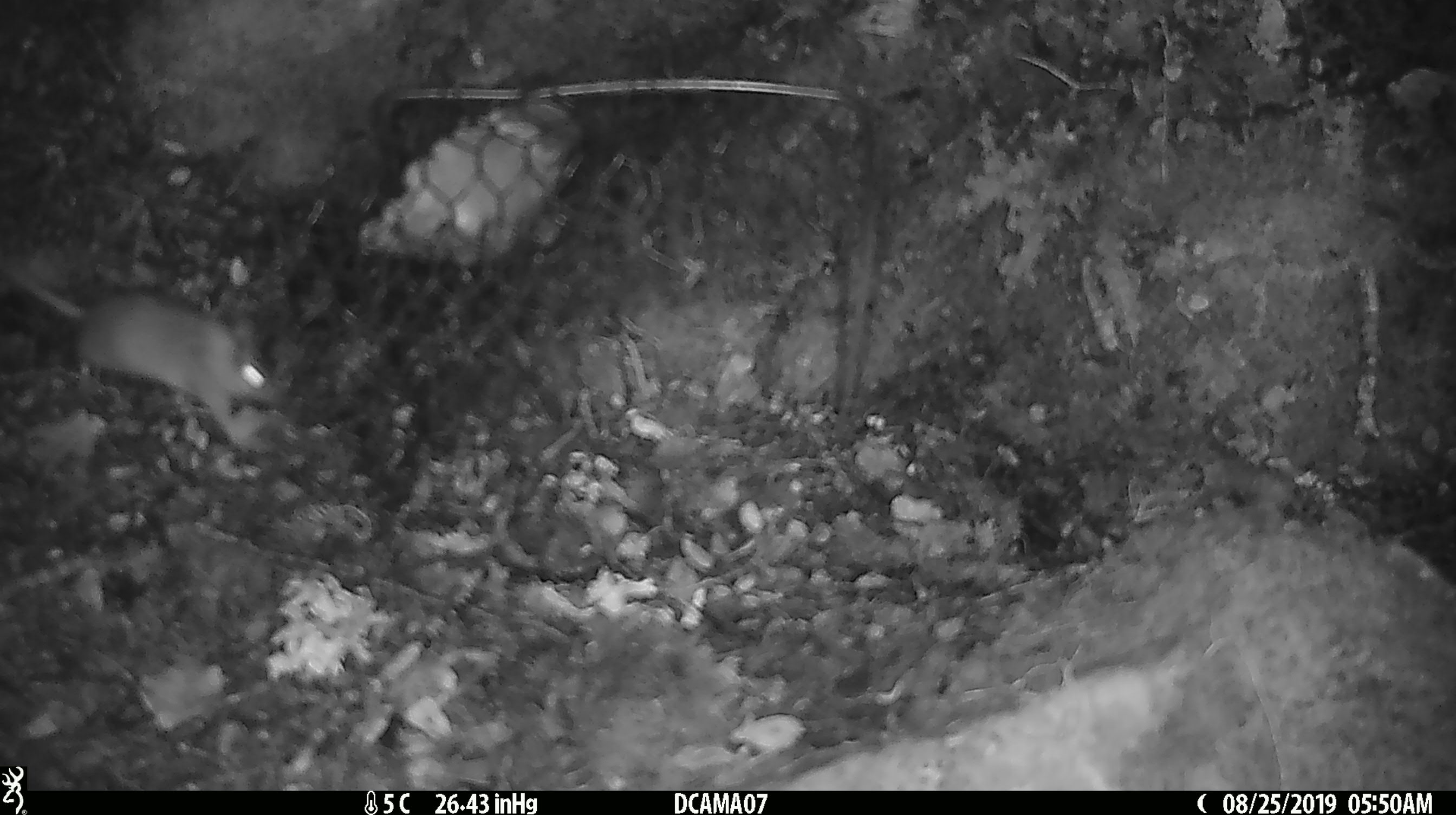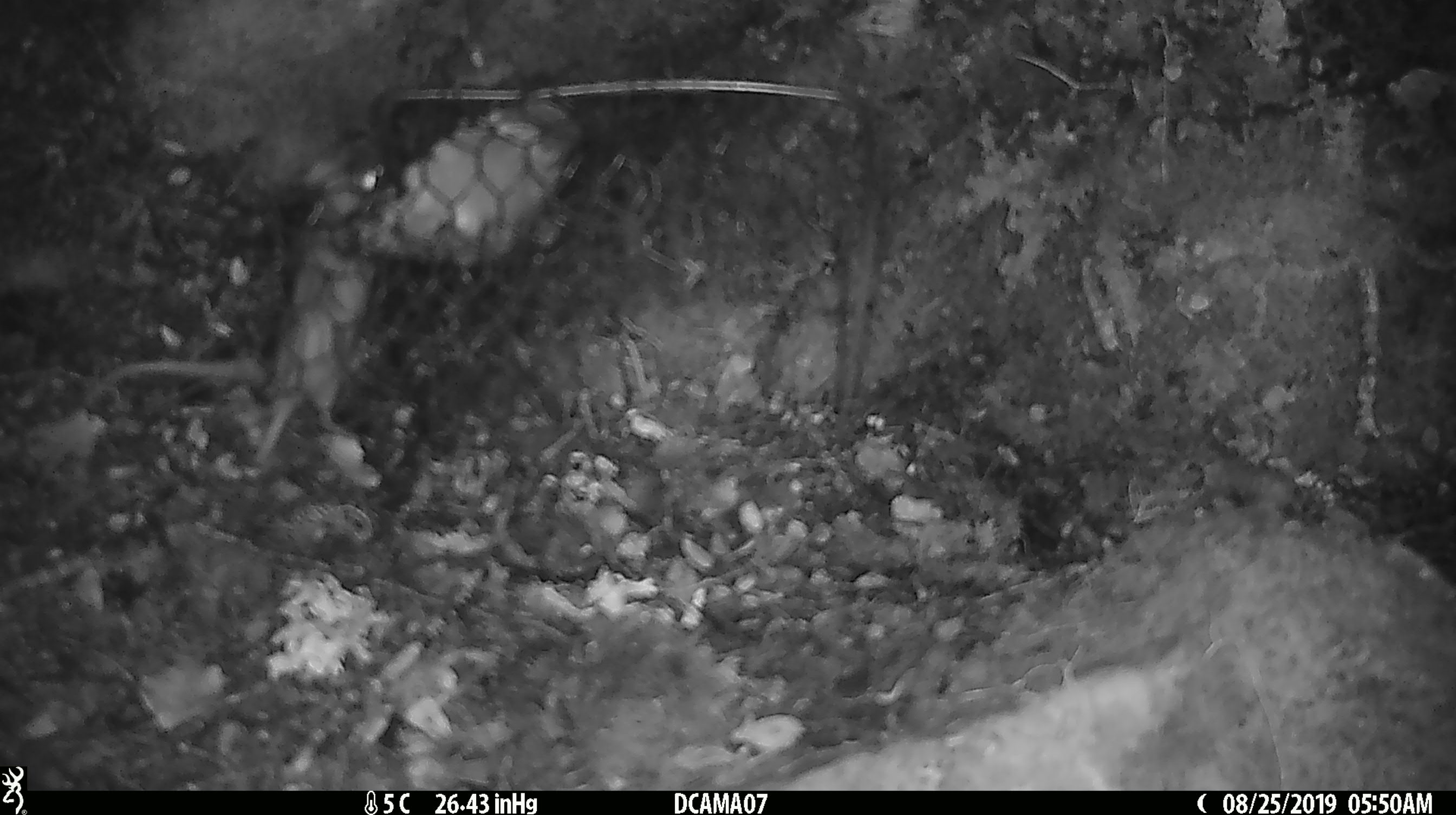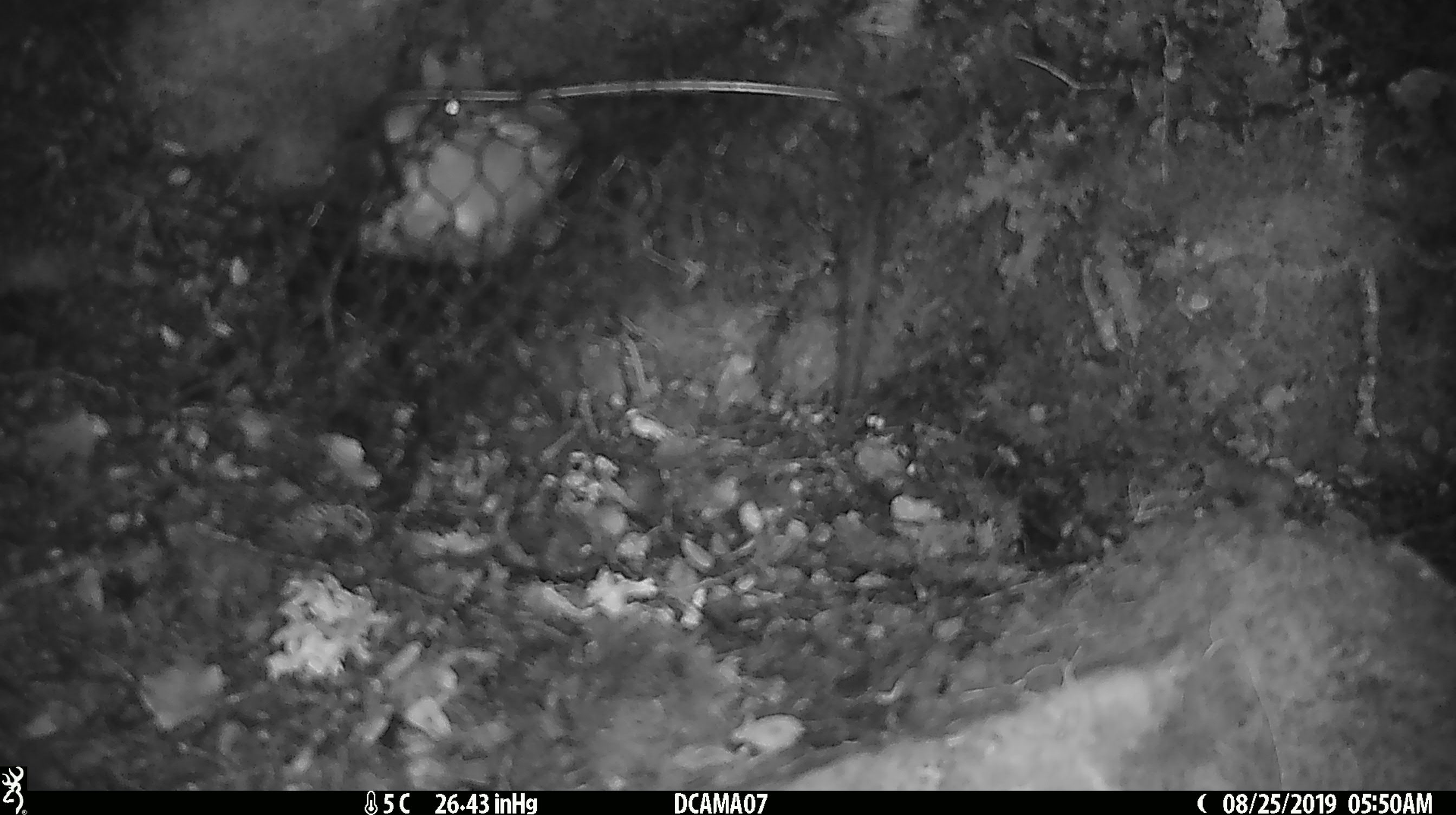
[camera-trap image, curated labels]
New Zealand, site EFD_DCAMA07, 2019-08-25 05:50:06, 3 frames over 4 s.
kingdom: Animalia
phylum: Chordata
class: Mammalia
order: Rodentia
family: Muridae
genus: Mus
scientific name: Mus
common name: mouse